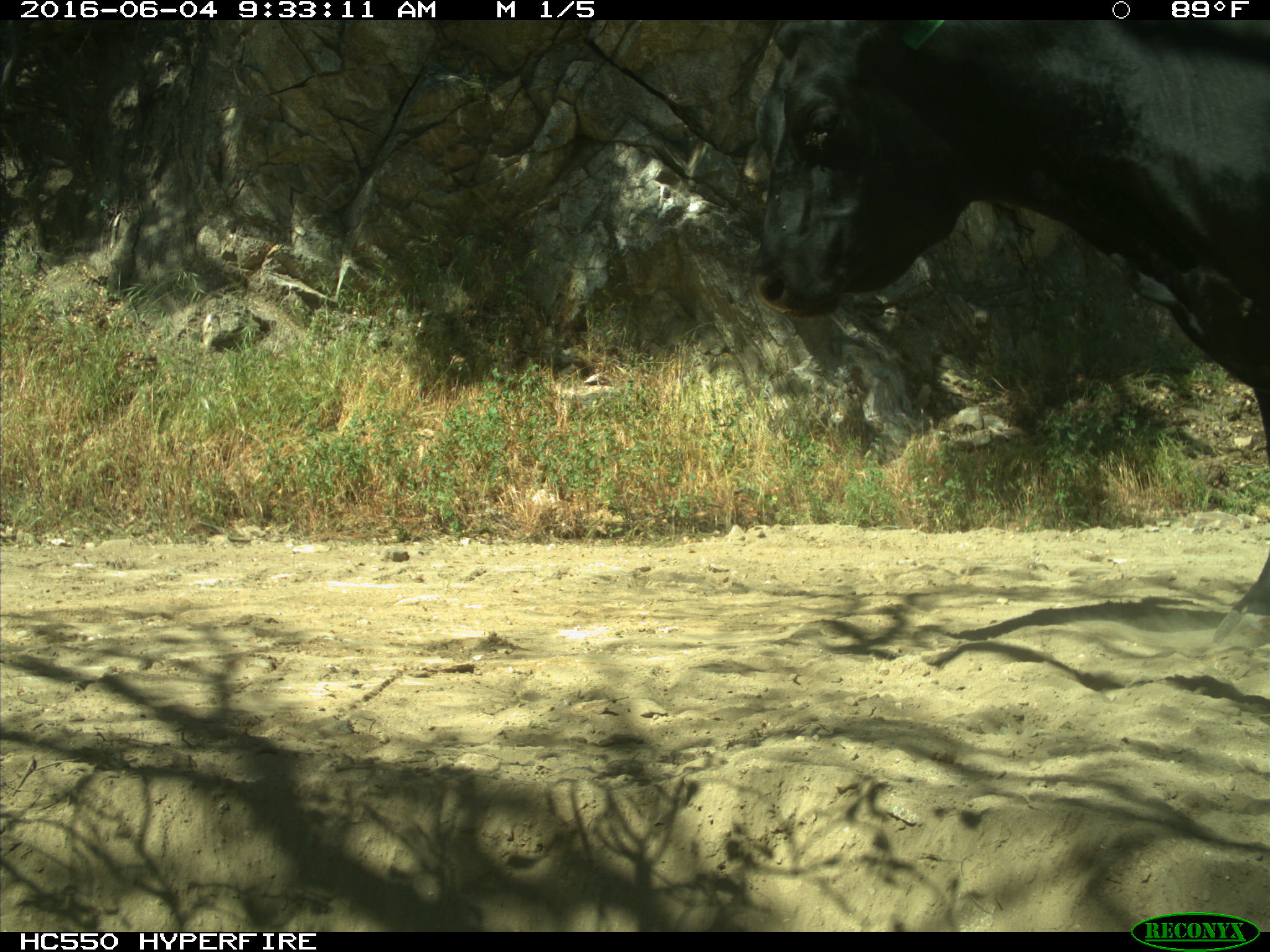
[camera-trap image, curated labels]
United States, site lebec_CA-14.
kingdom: Animalia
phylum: Chordata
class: Mammalia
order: Artiodactyla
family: Bovidae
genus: Bos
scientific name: Bos taurus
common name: domestic cow